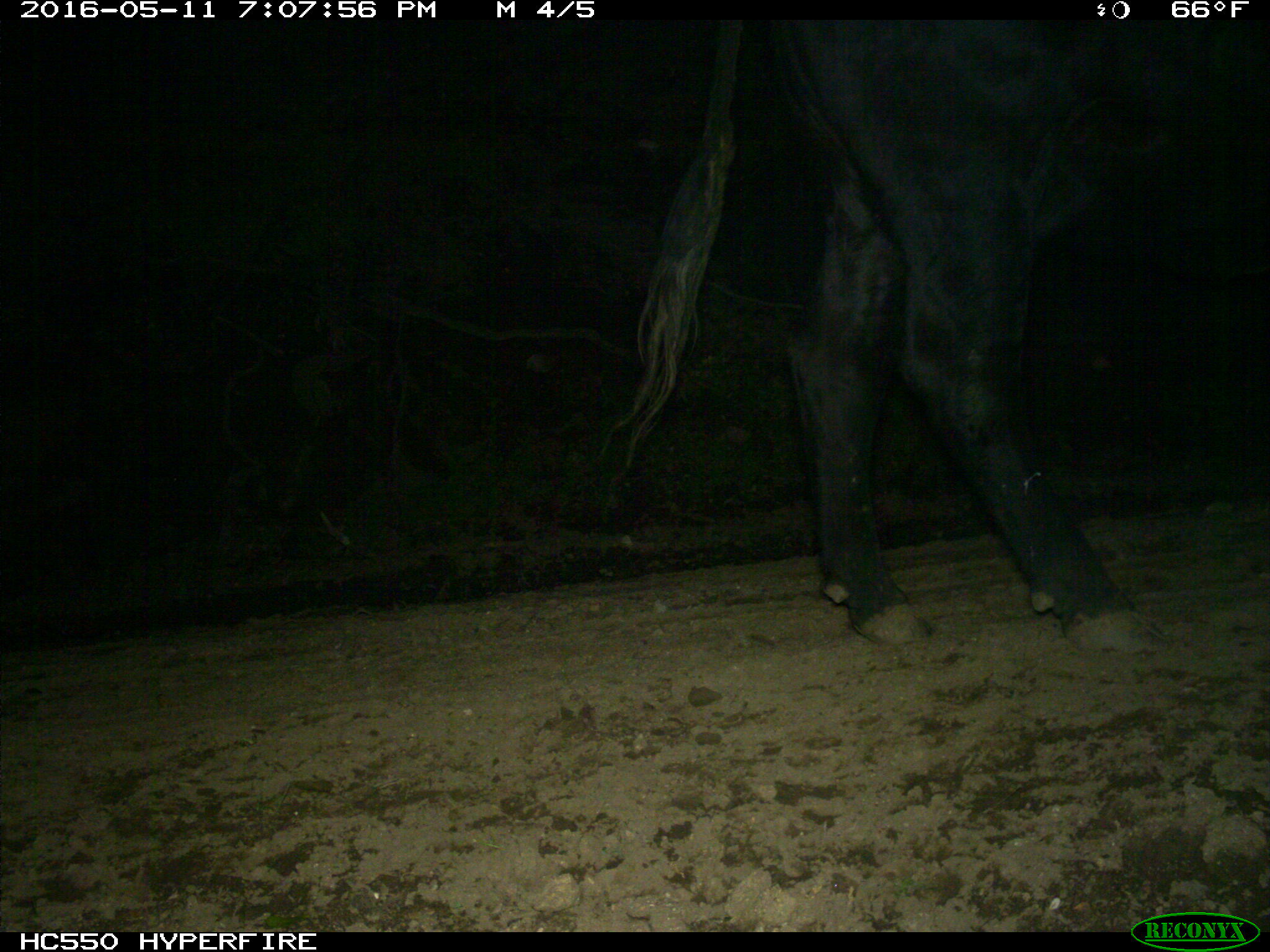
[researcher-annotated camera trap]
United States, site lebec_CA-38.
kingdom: Animalia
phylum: Chordata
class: Mammalia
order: Artiodactyla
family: Bovidae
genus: Bos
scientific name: Bos taurus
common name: domestic cow